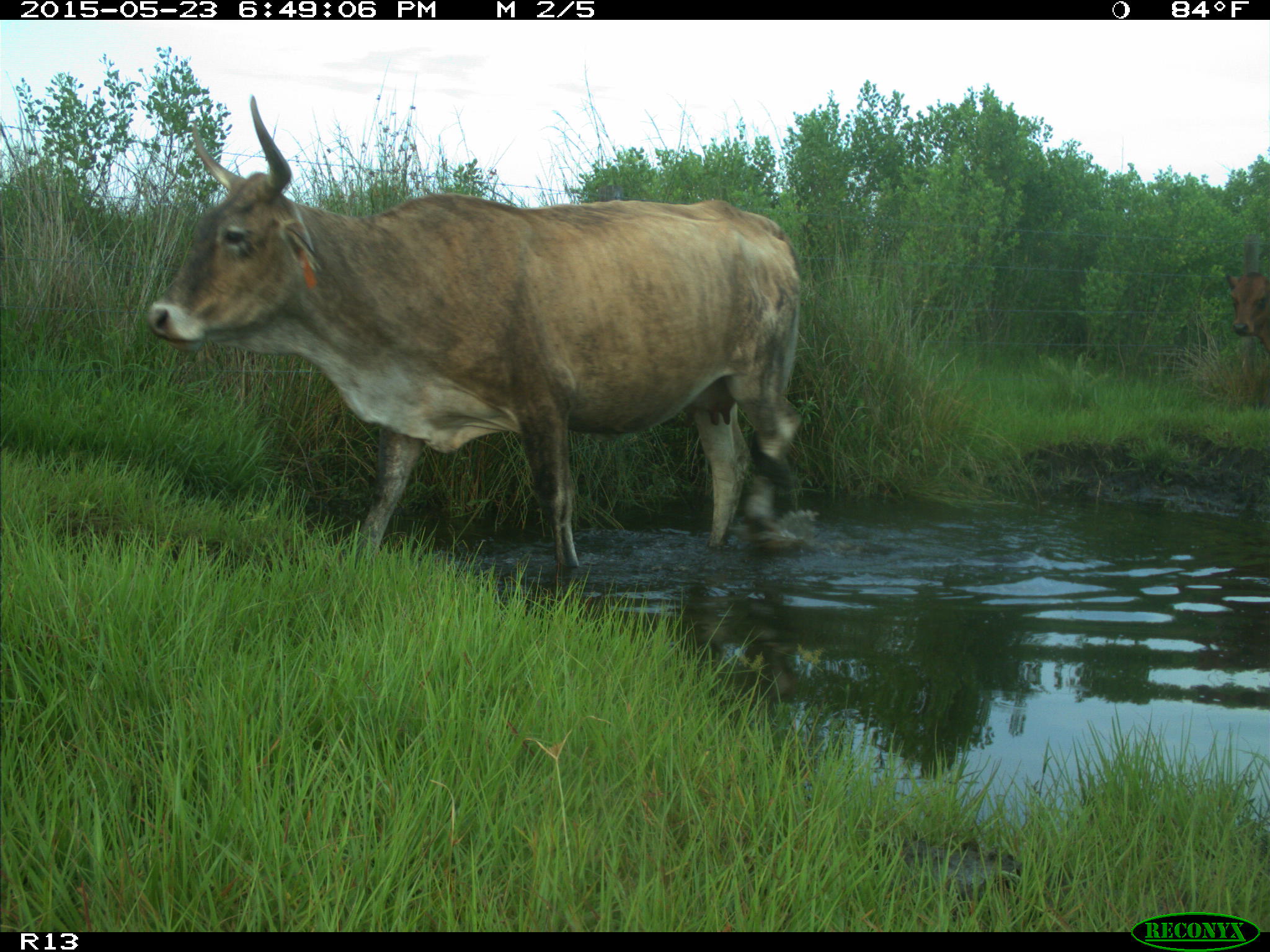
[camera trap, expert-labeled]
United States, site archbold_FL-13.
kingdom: Animalia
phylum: Chordata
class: Mammalia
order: Artiodactyla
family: Bovidae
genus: Bos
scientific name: Bos taurus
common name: domestic cow